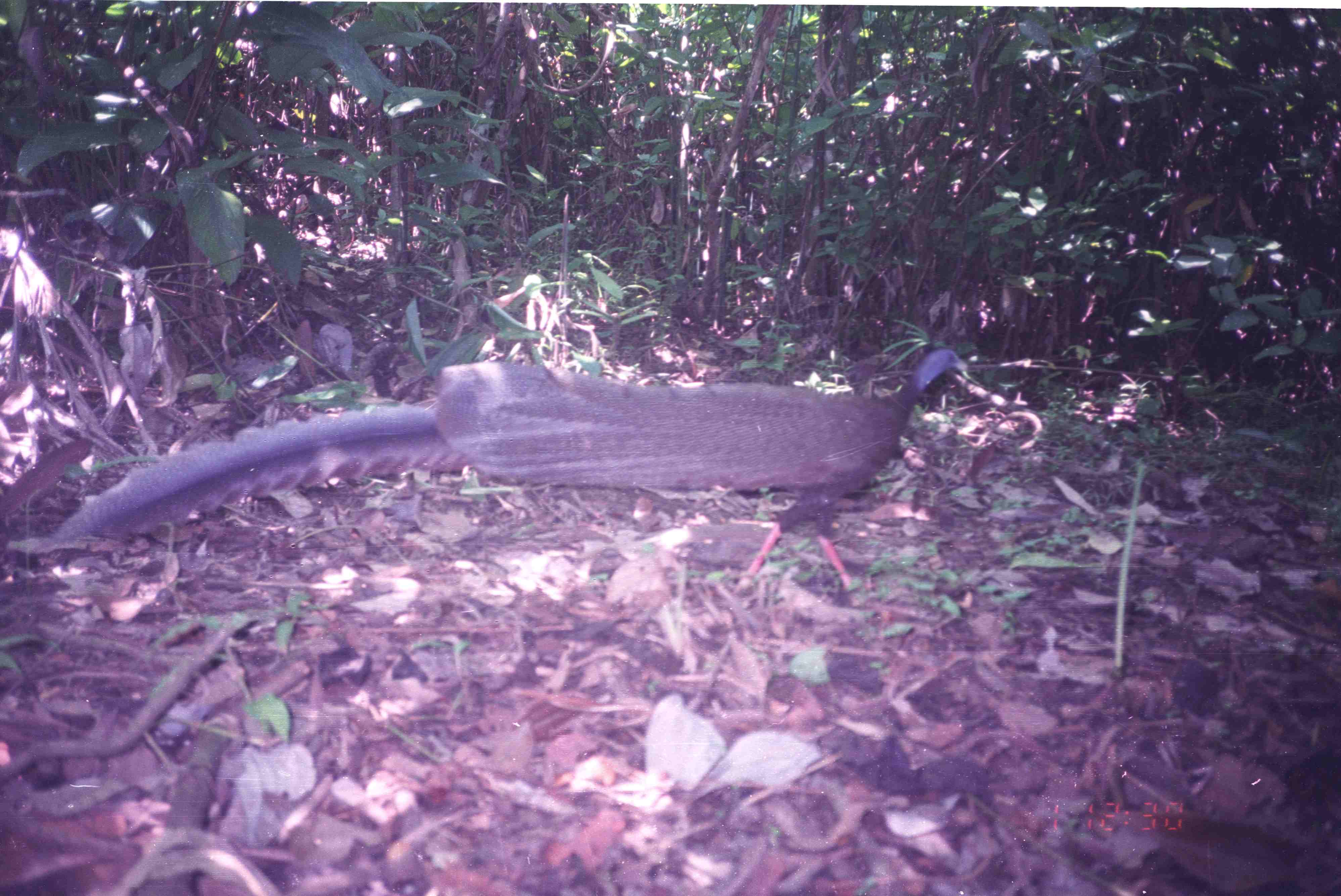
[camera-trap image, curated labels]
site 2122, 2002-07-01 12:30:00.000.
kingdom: Animalia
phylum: Chordata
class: Aves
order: Galliformes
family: Phasianidae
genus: Argusianus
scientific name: Argusianus argus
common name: great argus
Argusianus argus (great argus), count 1.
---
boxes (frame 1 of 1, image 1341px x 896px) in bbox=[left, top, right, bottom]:
argusianus argus: bbox=[44, 343, 969, 596]